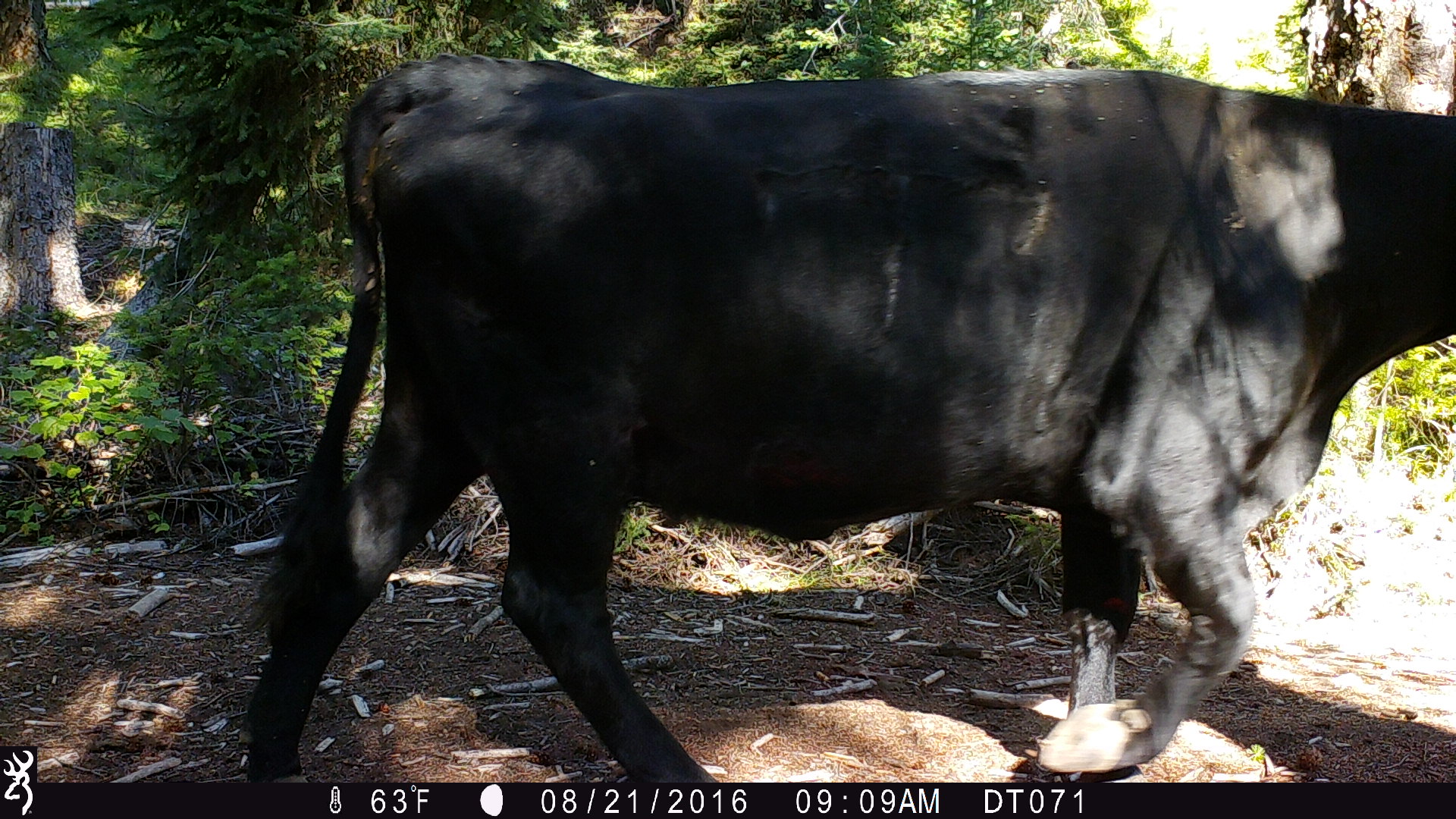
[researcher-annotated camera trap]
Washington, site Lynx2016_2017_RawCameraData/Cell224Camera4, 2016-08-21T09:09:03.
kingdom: Animalia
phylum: Chordata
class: Mammalia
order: Artiodactyla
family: Bovidae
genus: Bos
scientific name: Bos taurus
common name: domestic cattle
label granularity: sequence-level